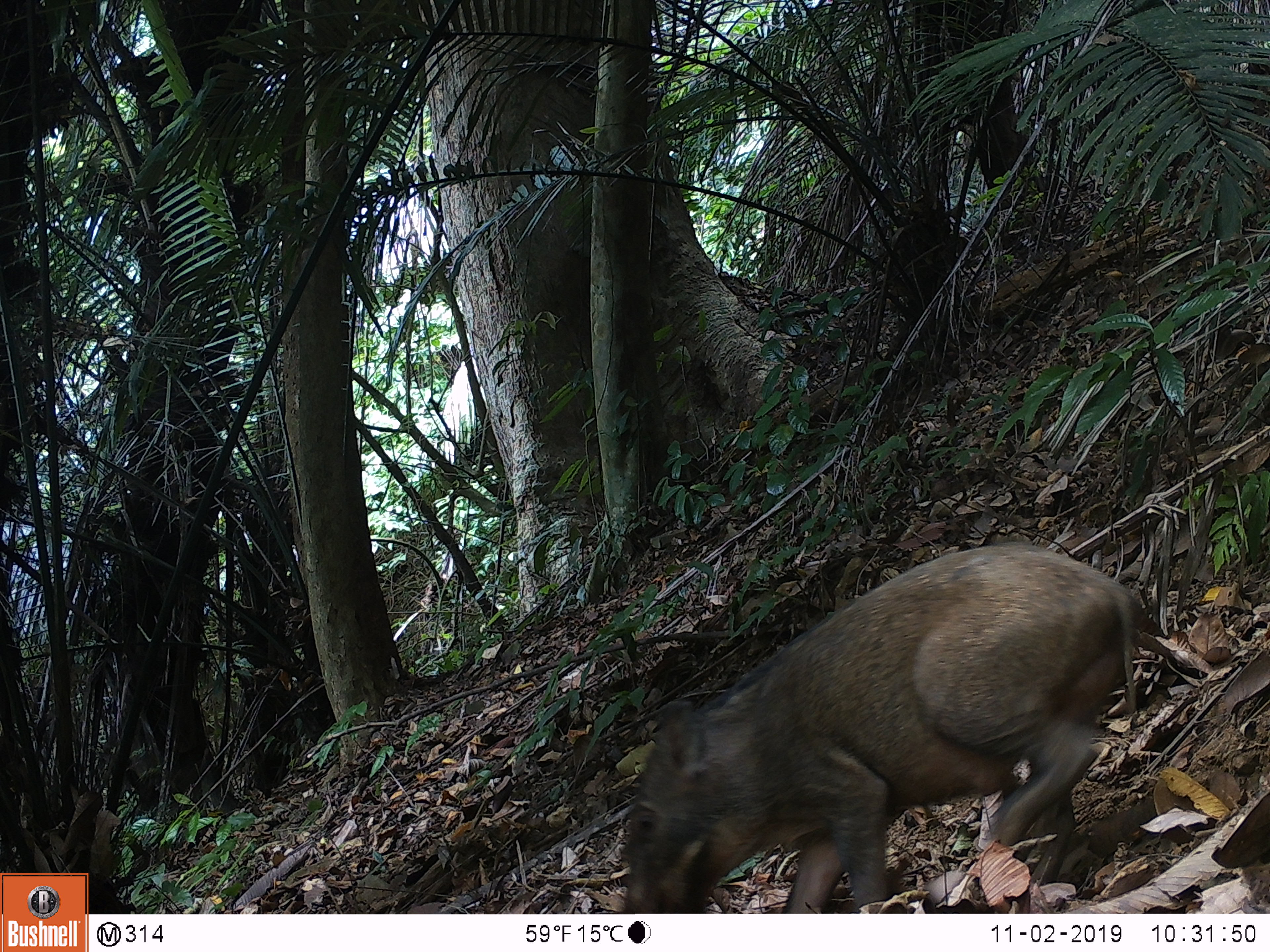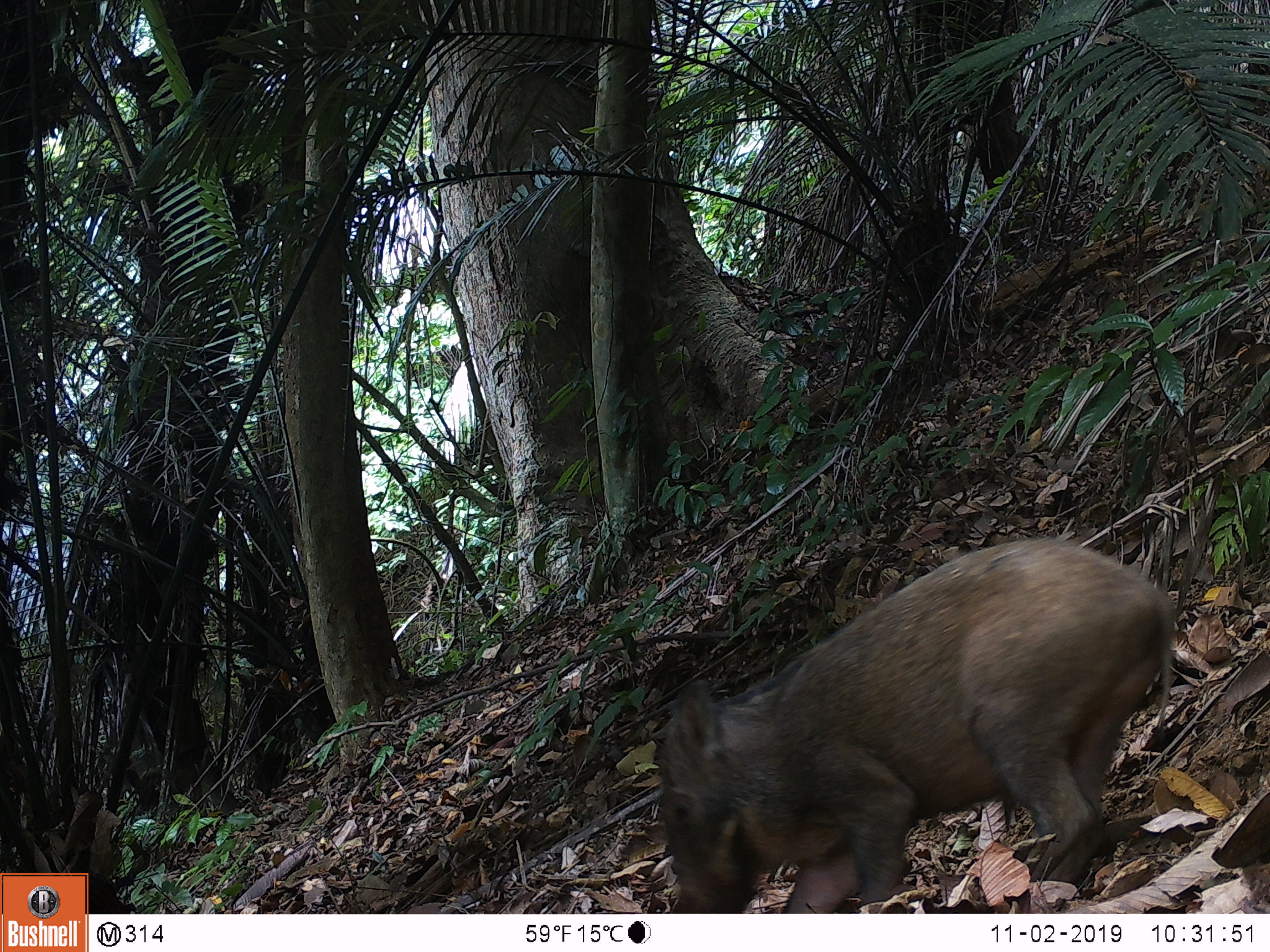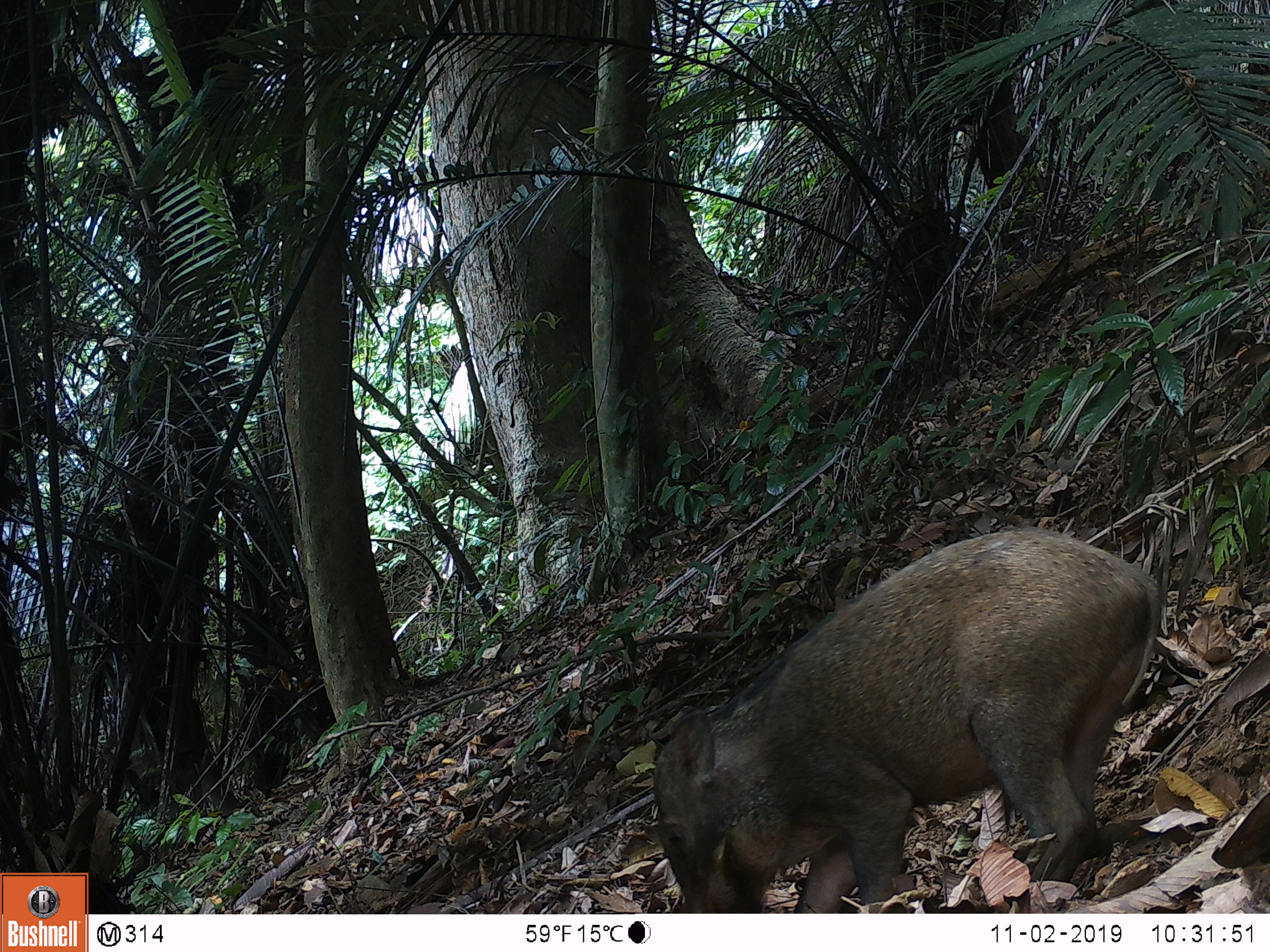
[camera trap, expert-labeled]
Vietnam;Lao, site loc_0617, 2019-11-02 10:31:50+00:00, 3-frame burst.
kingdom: Animalia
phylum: Chordata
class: Mammalia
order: Artiodactyla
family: Suidae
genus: Sus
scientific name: Sus scrofa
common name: eurasian wild pig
Eurasian wild pig (Sus scrofa). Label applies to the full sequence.